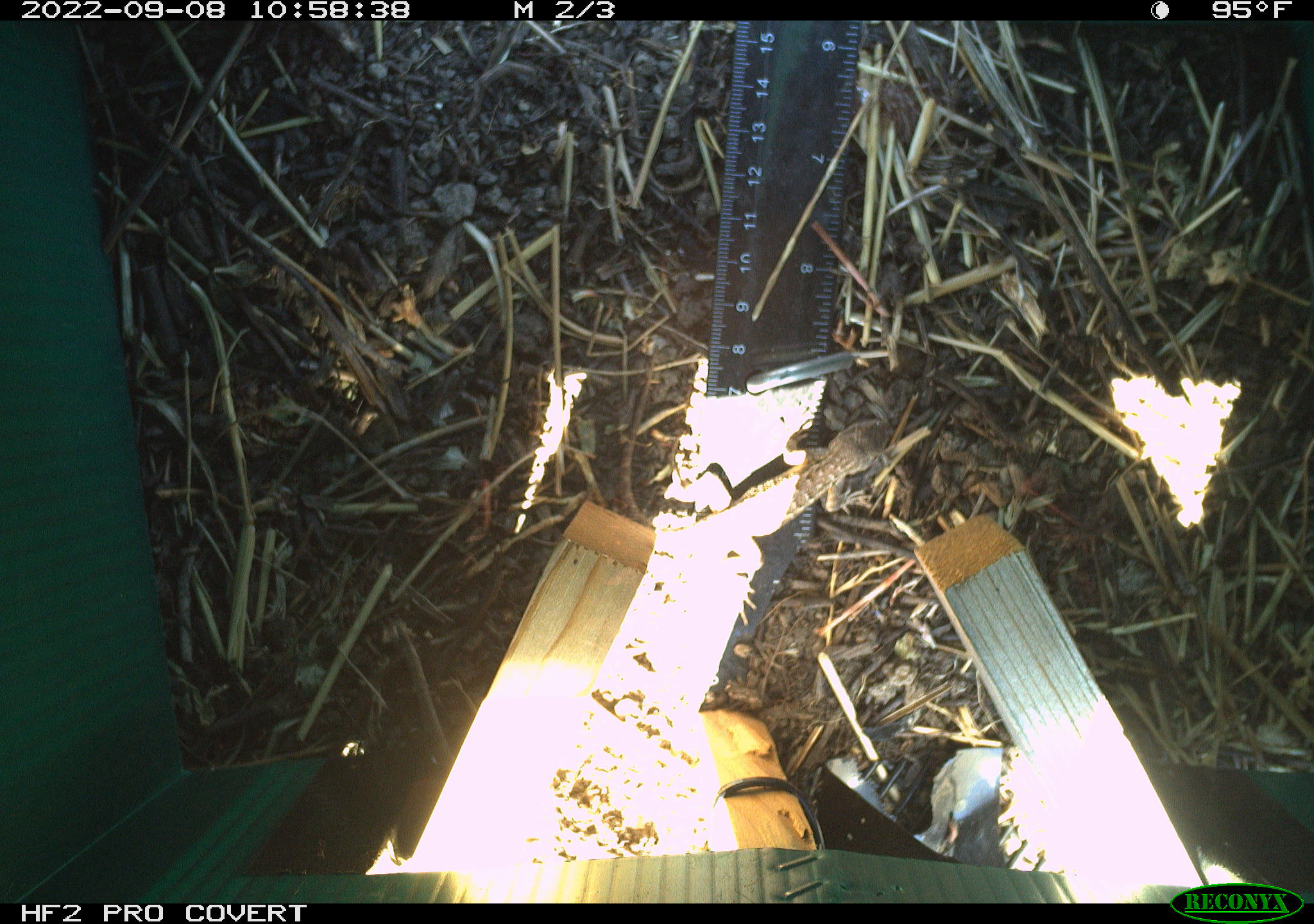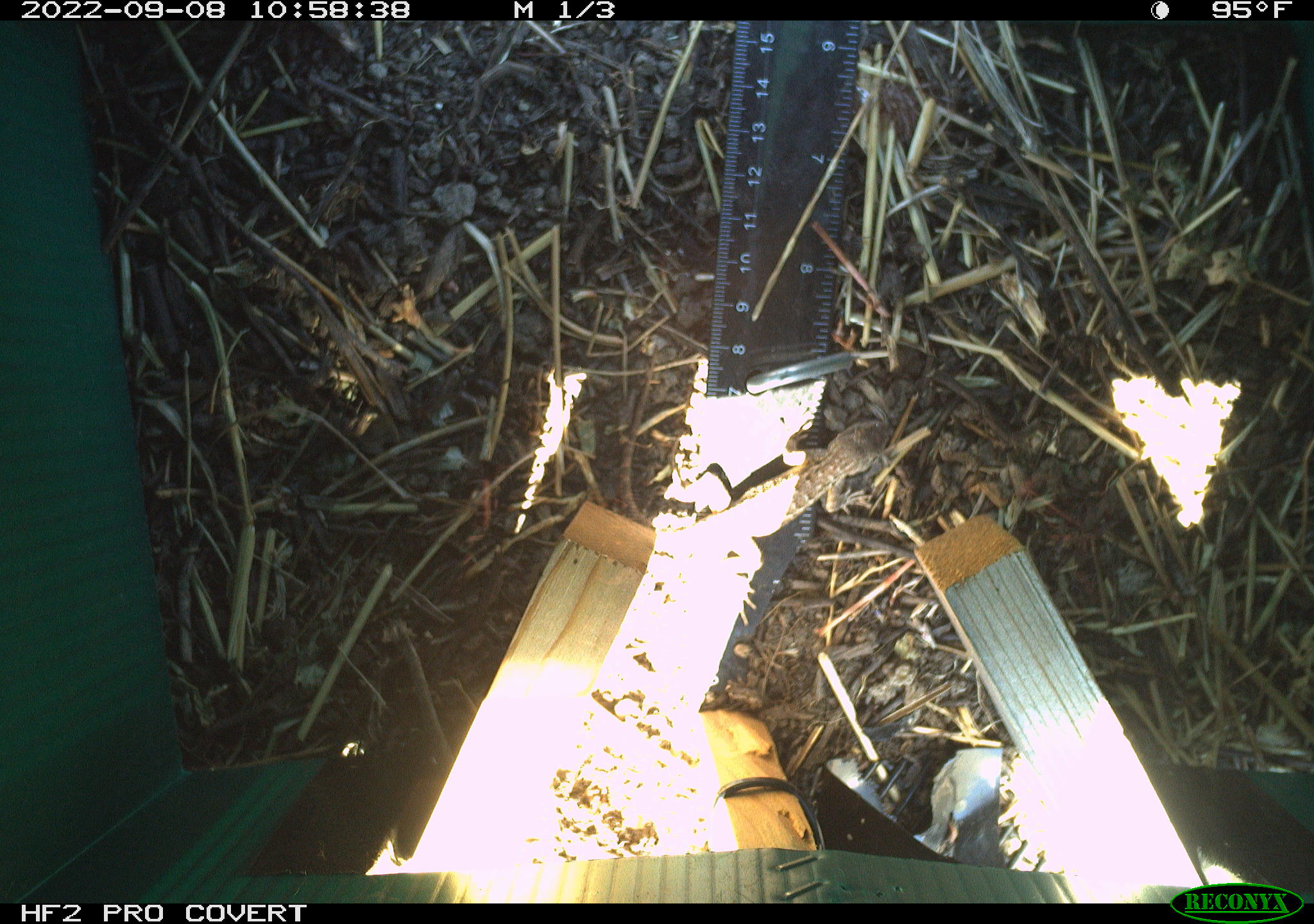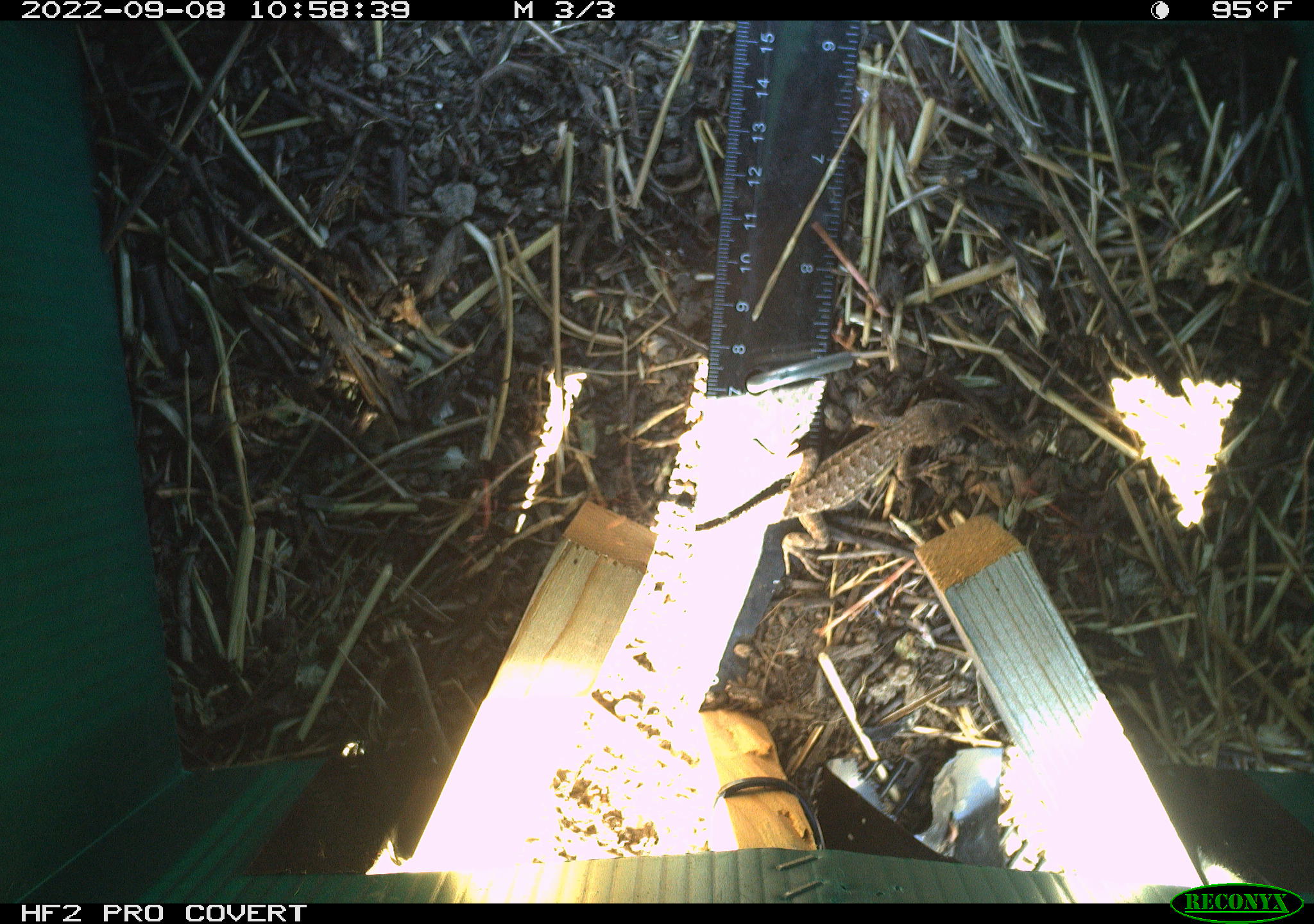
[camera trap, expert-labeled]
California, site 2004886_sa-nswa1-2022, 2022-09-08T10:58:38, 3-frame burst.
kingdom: Animalia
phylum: Chordata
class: Reptilia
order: Squamata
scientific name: Squamata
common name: lizards and snakes